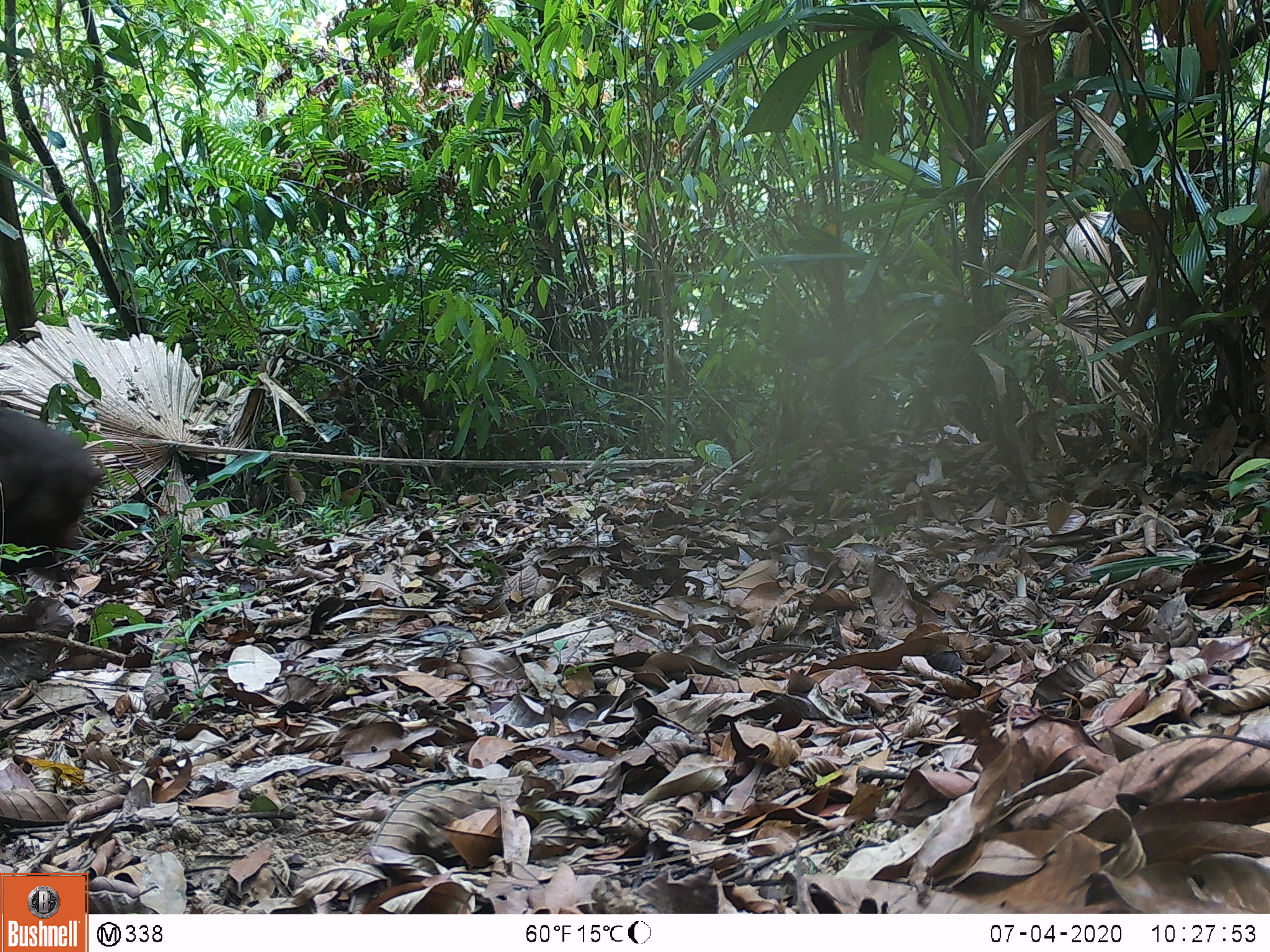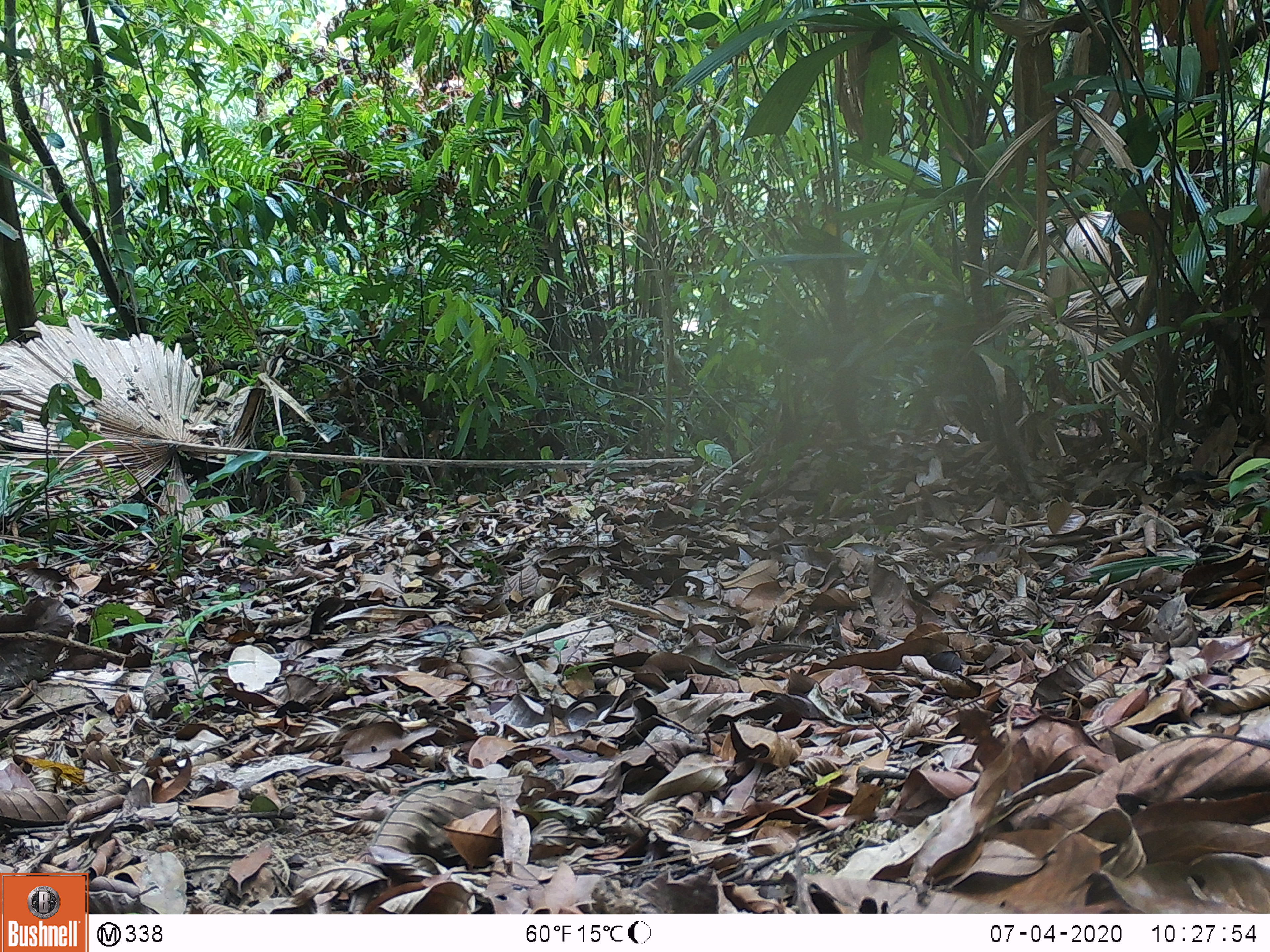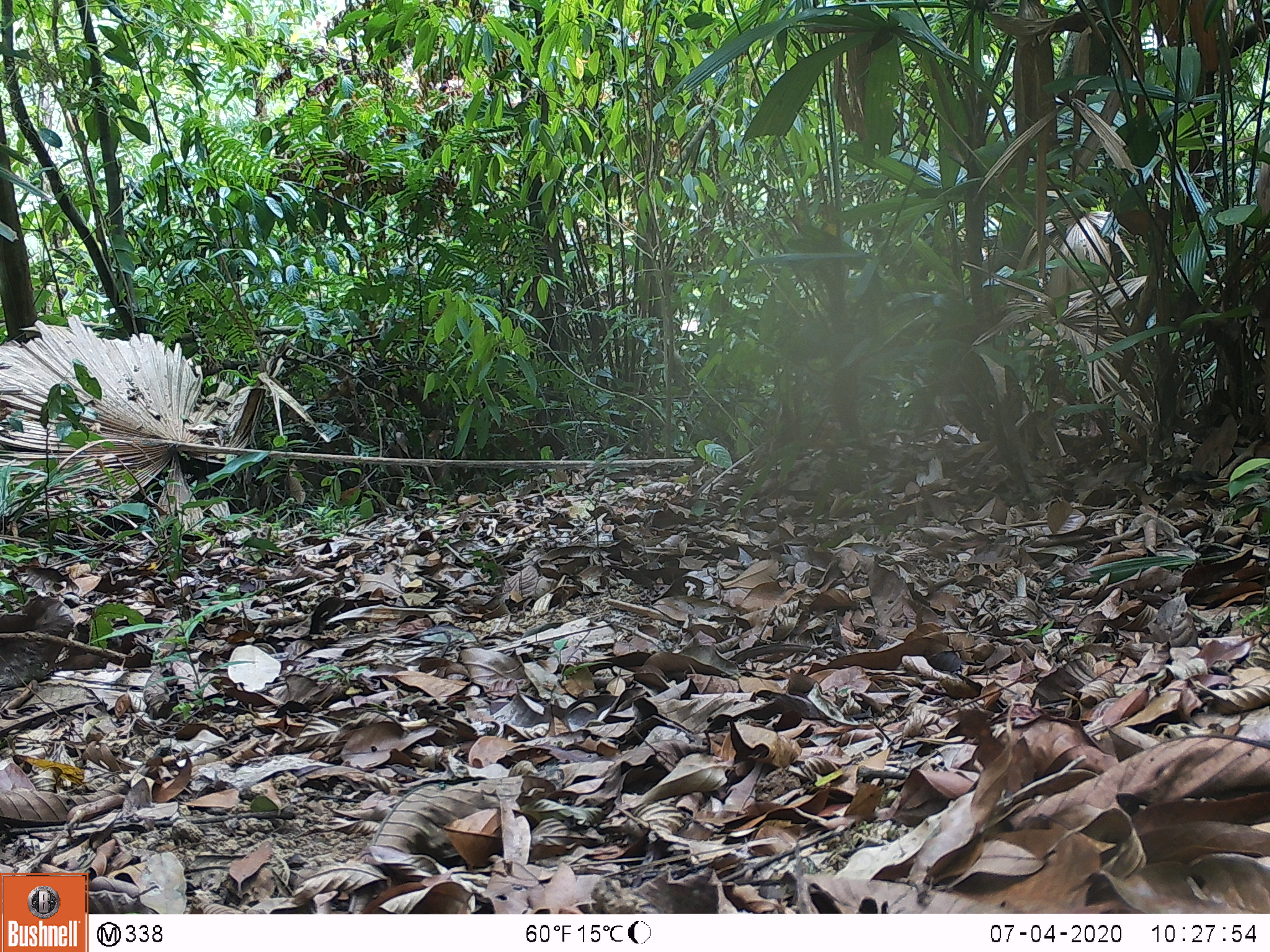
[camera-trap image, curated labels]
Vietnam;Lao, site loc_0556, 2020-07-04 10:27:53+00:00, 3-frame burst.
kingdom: Animalia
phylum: Chordata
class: Mammalia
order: Primates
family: Cercopithecidae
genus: Macaca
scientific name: Macaca arctoides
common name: stump-tailed macaque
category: stump tailed macaque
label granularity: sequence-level